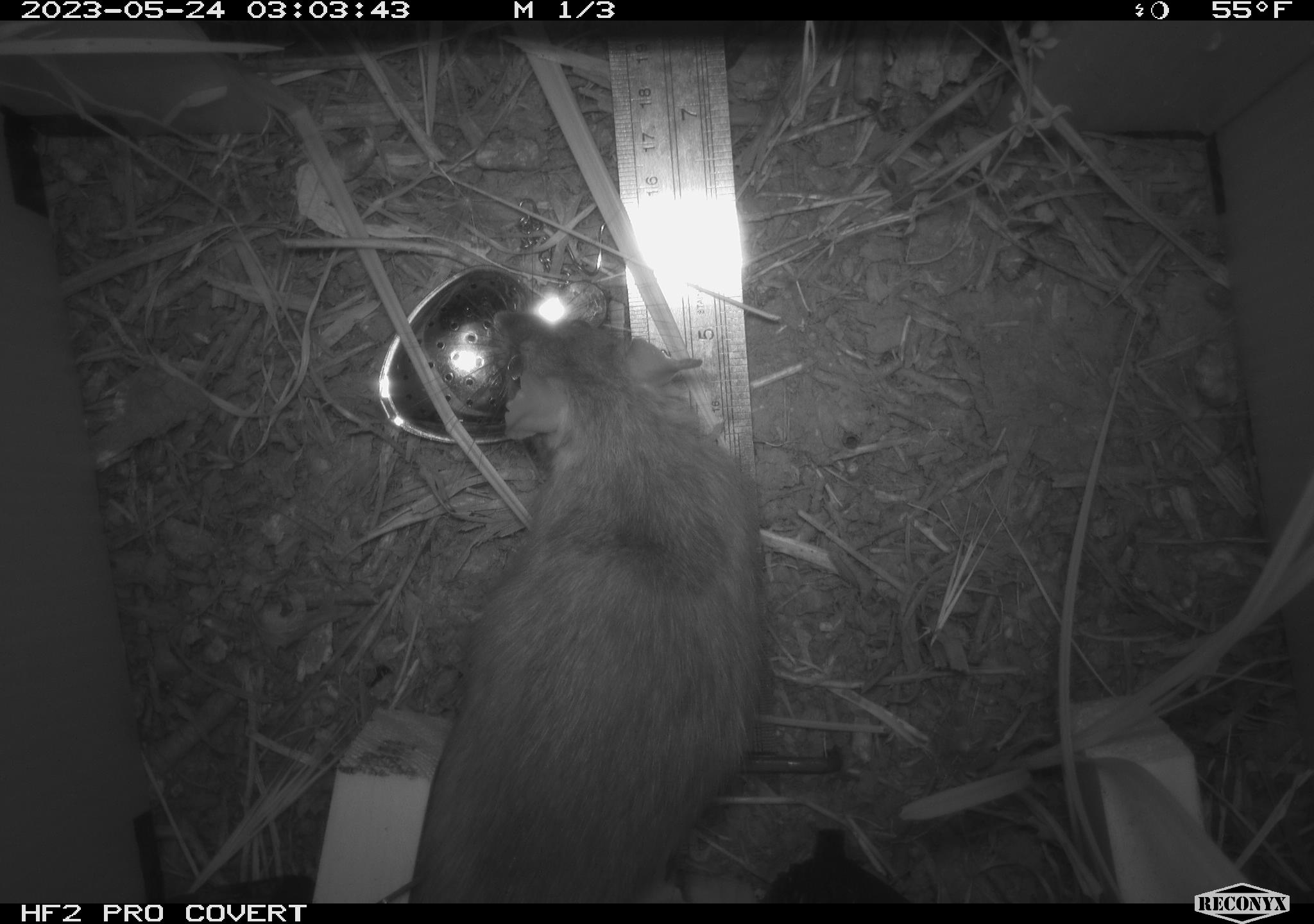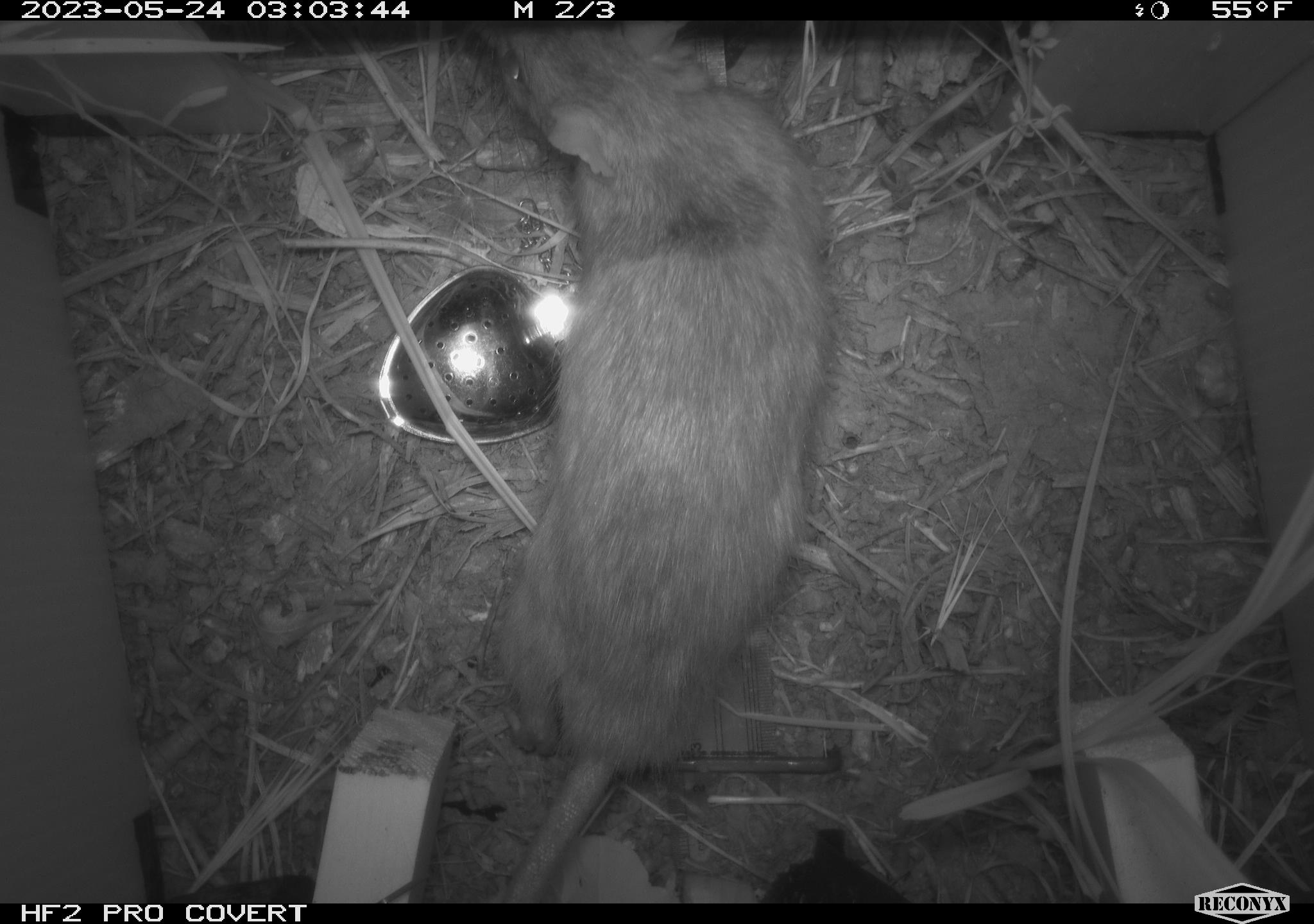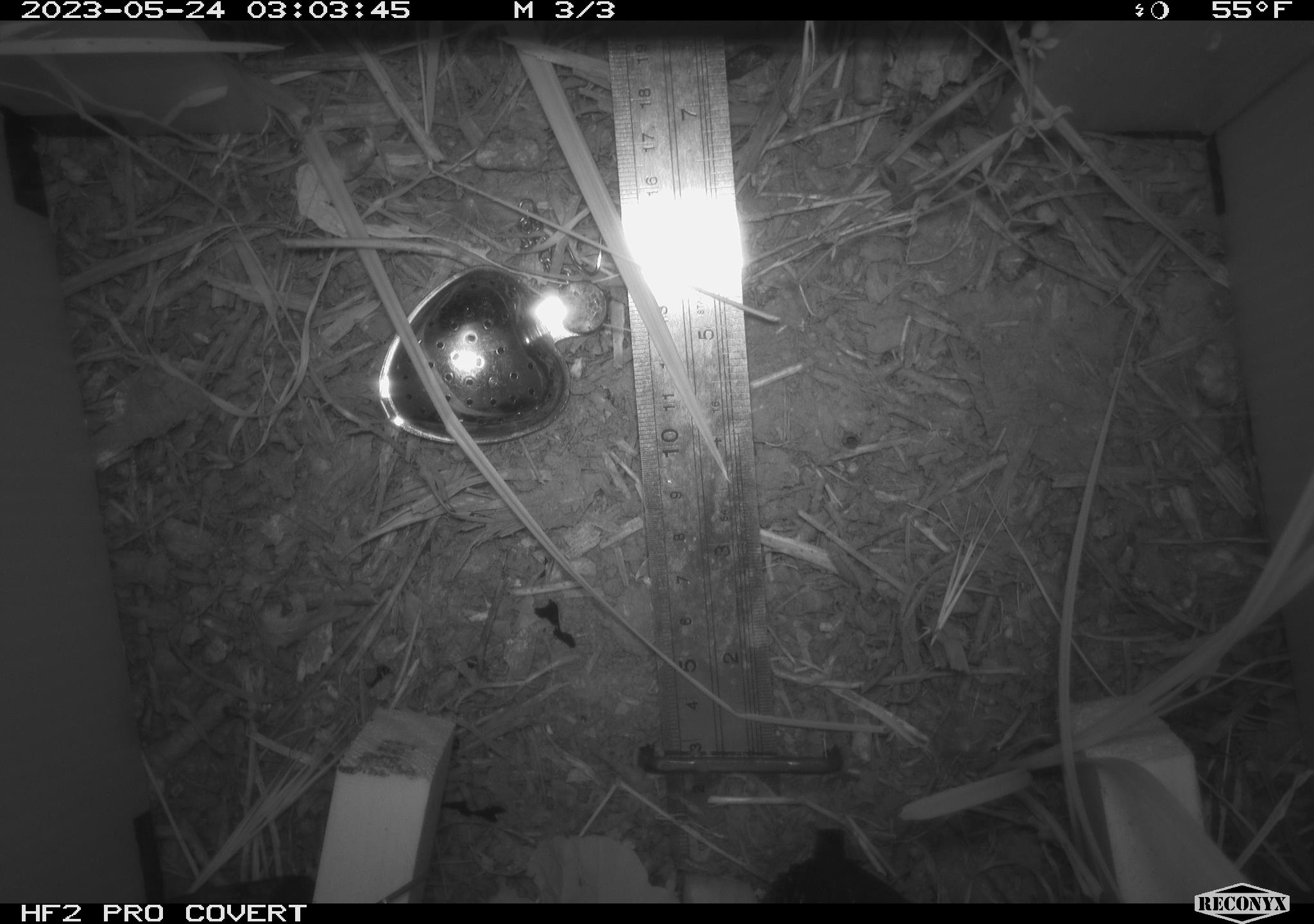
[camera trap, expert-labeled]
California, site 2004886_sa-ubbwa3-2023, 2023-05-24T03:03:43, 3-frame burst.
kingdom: Animalia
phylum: Chordata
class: Mammalia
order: Rodentia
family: Muridae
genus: Rattus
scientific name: Rattus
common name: rat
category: rattus species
Rattus species (rat) (Rattus).